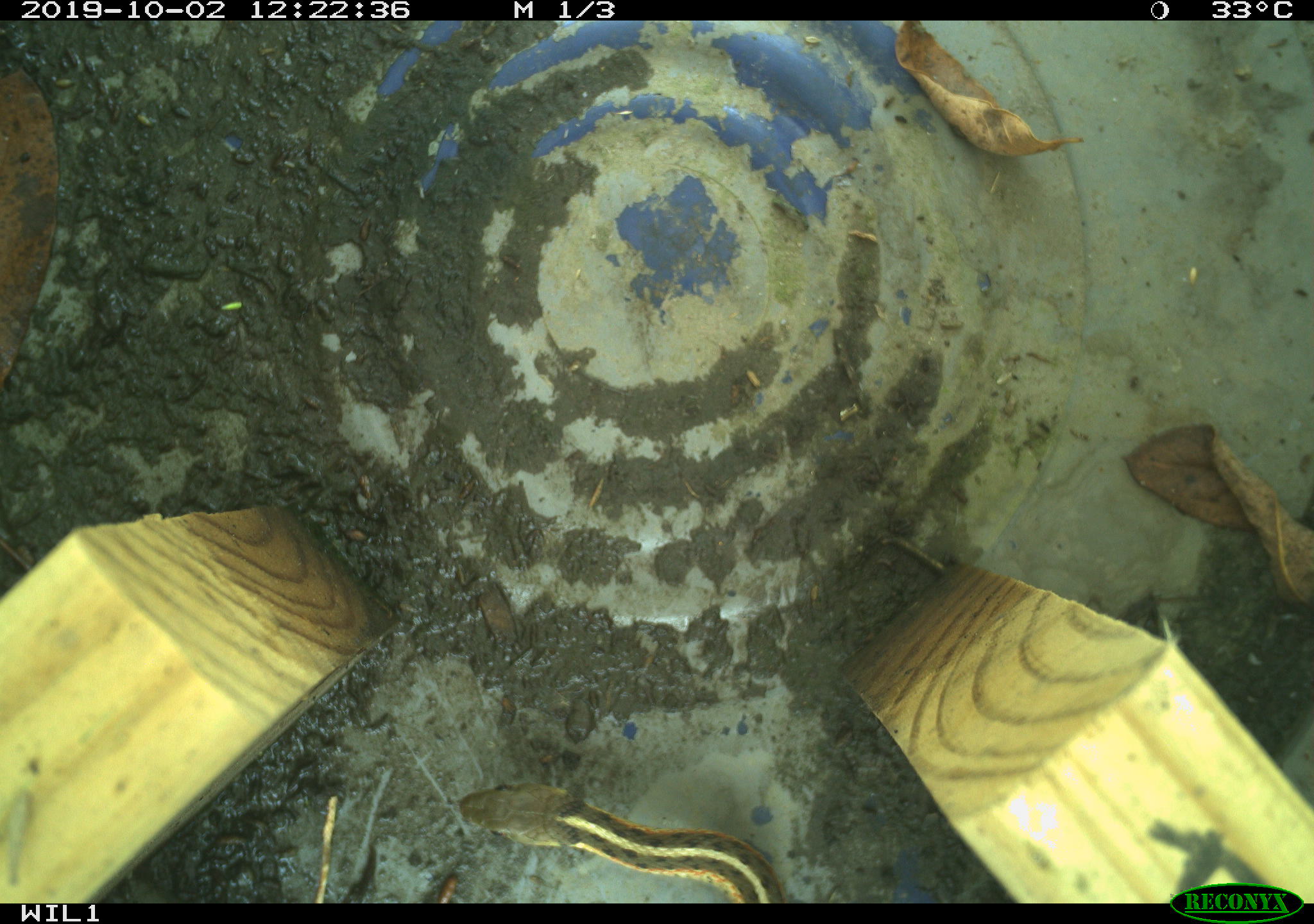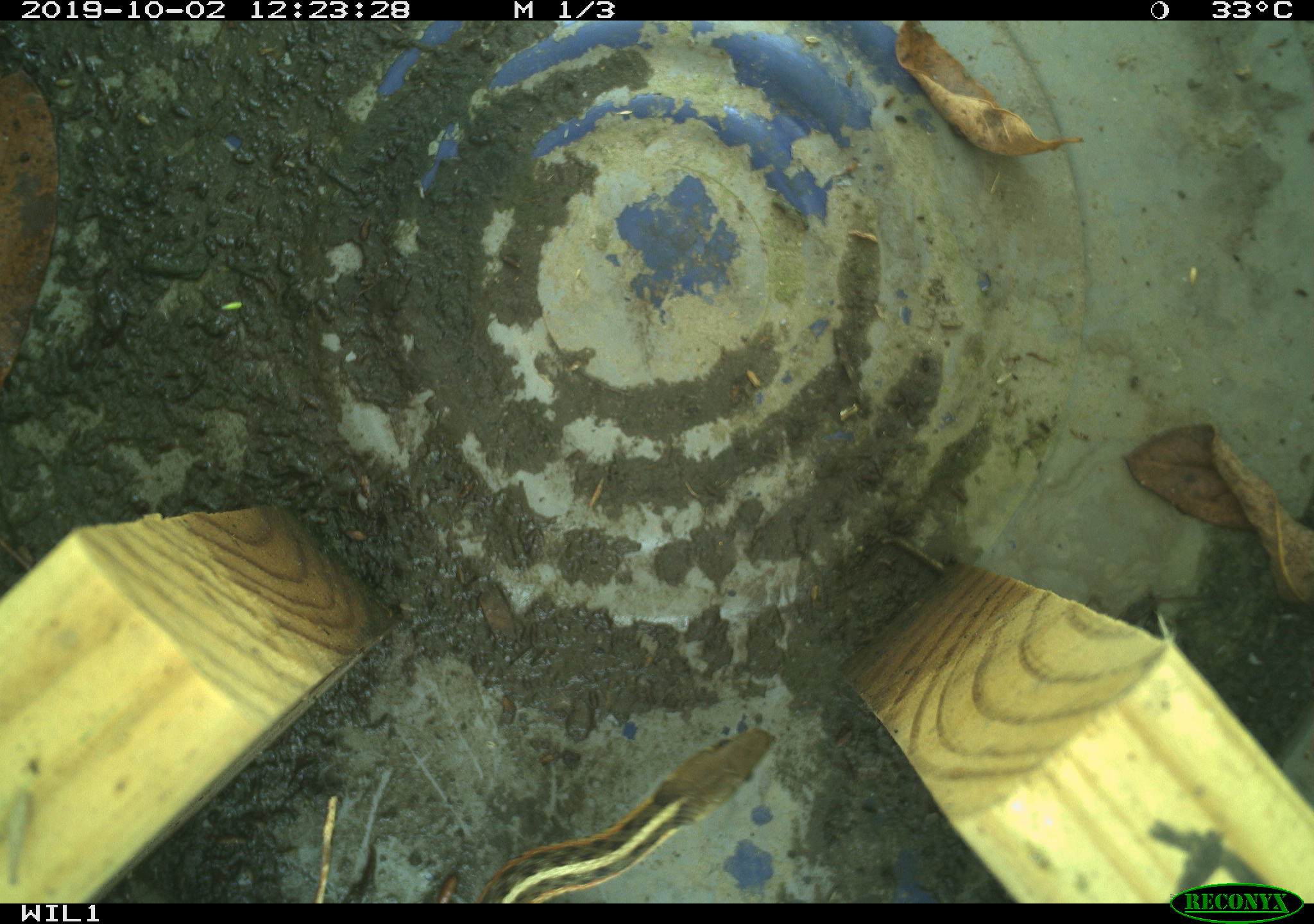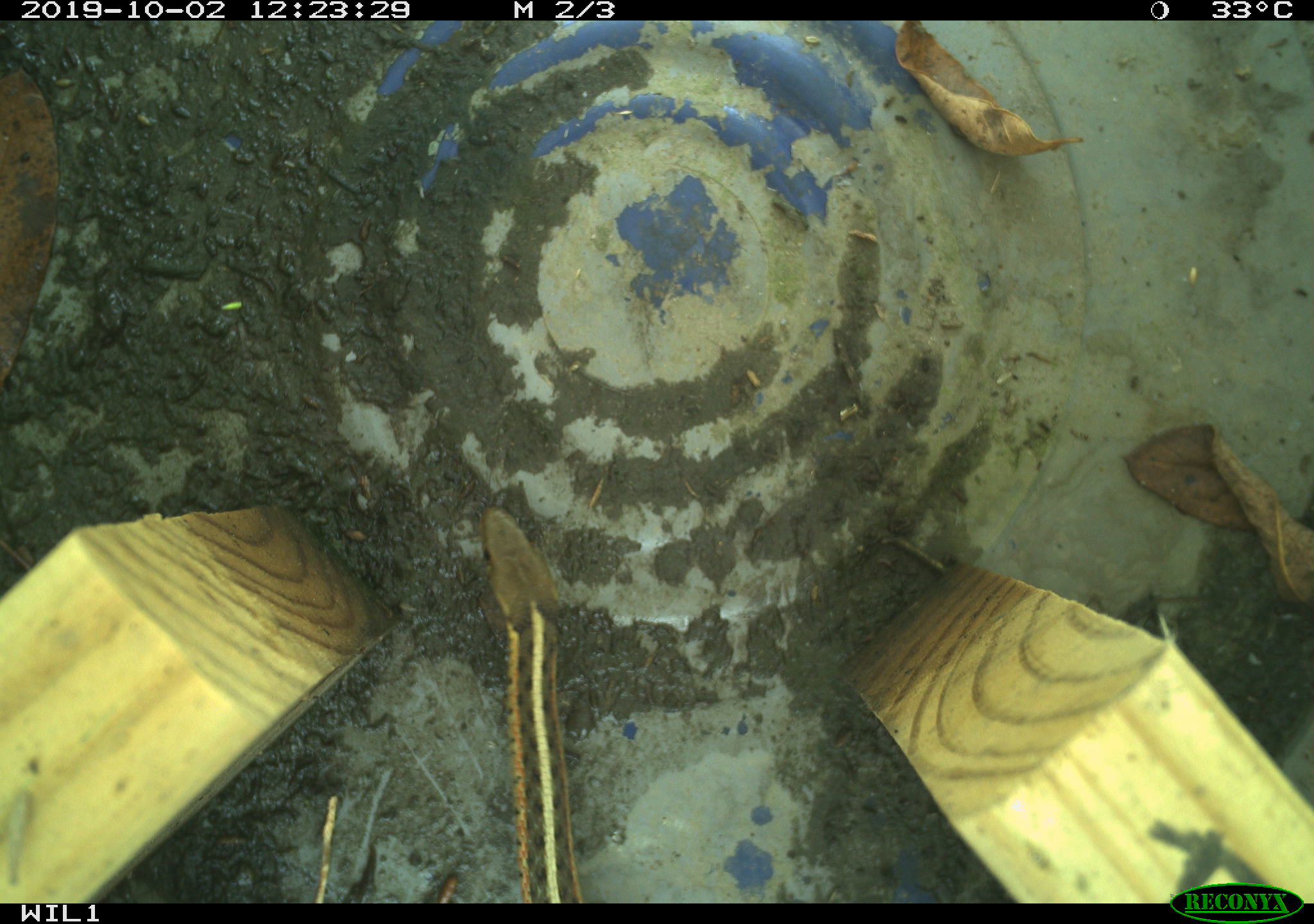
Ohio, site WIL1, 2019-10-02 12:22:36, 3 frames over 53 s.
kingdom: Animalia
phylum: Chordata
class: Reptilia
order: Squamata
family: Colubridae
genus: Thamnophis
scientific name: Thamnophis sirtalis sirtalis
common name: eastern gartersnake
Eastern gartersnake (Thamnophis sirtalis sirtalis).